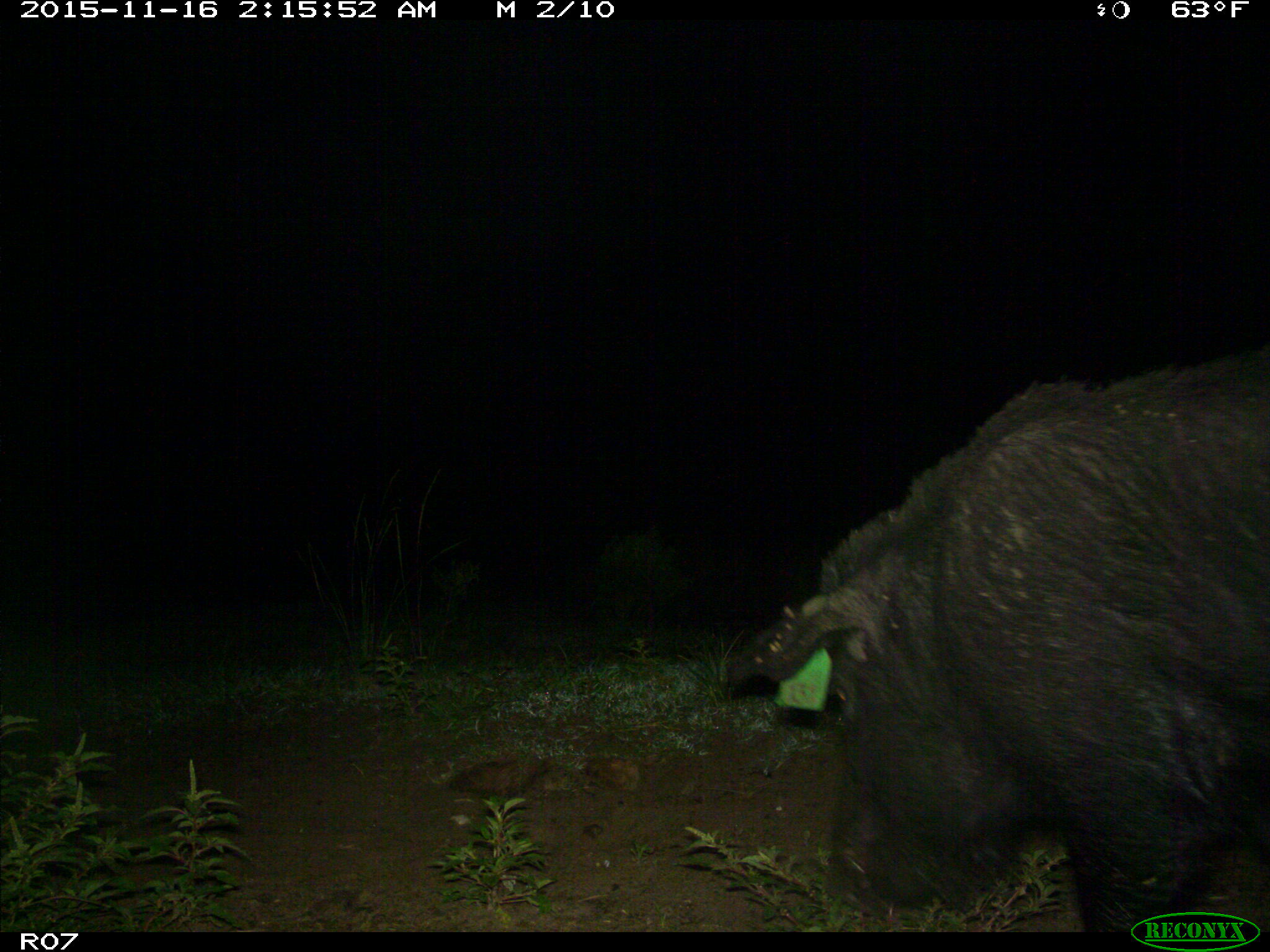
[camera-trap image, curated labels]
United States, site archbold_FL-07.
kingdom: Animalia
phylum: Chordata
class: Mammalia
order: Artiodactyla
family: Suidae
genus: Sus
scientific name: Sus scrofa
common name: wild boar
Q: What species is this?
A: Sus scrofa (wild boar).